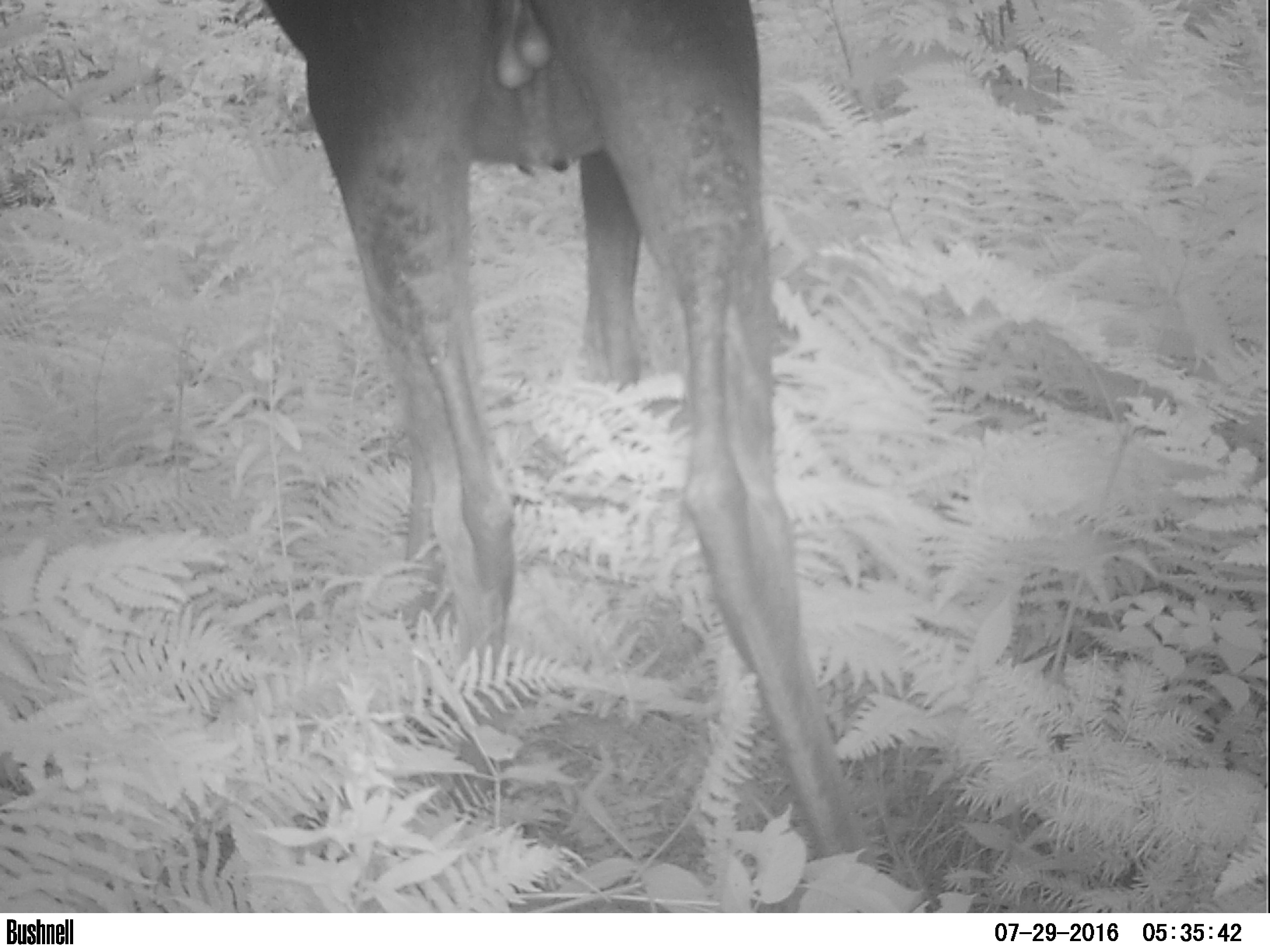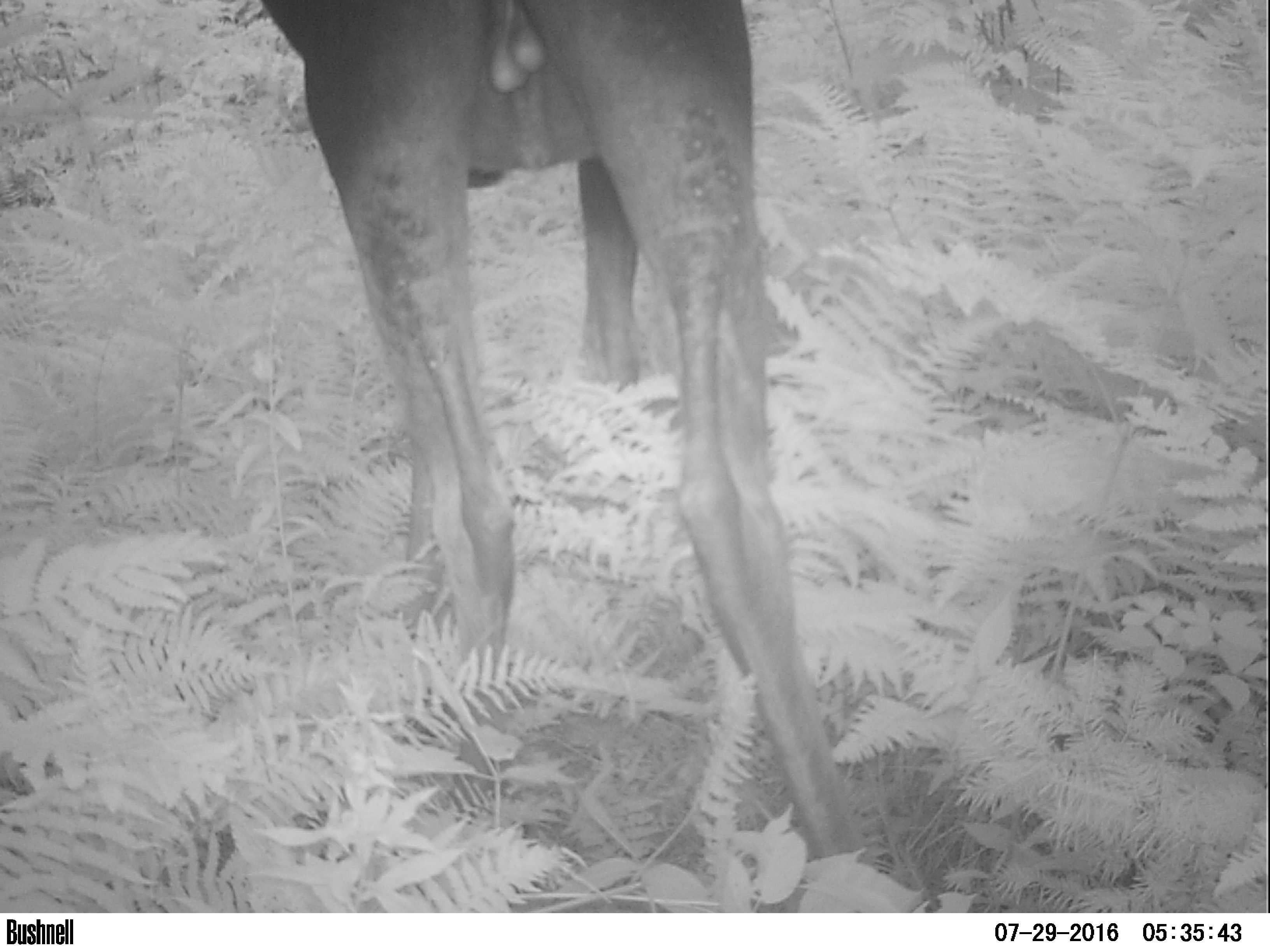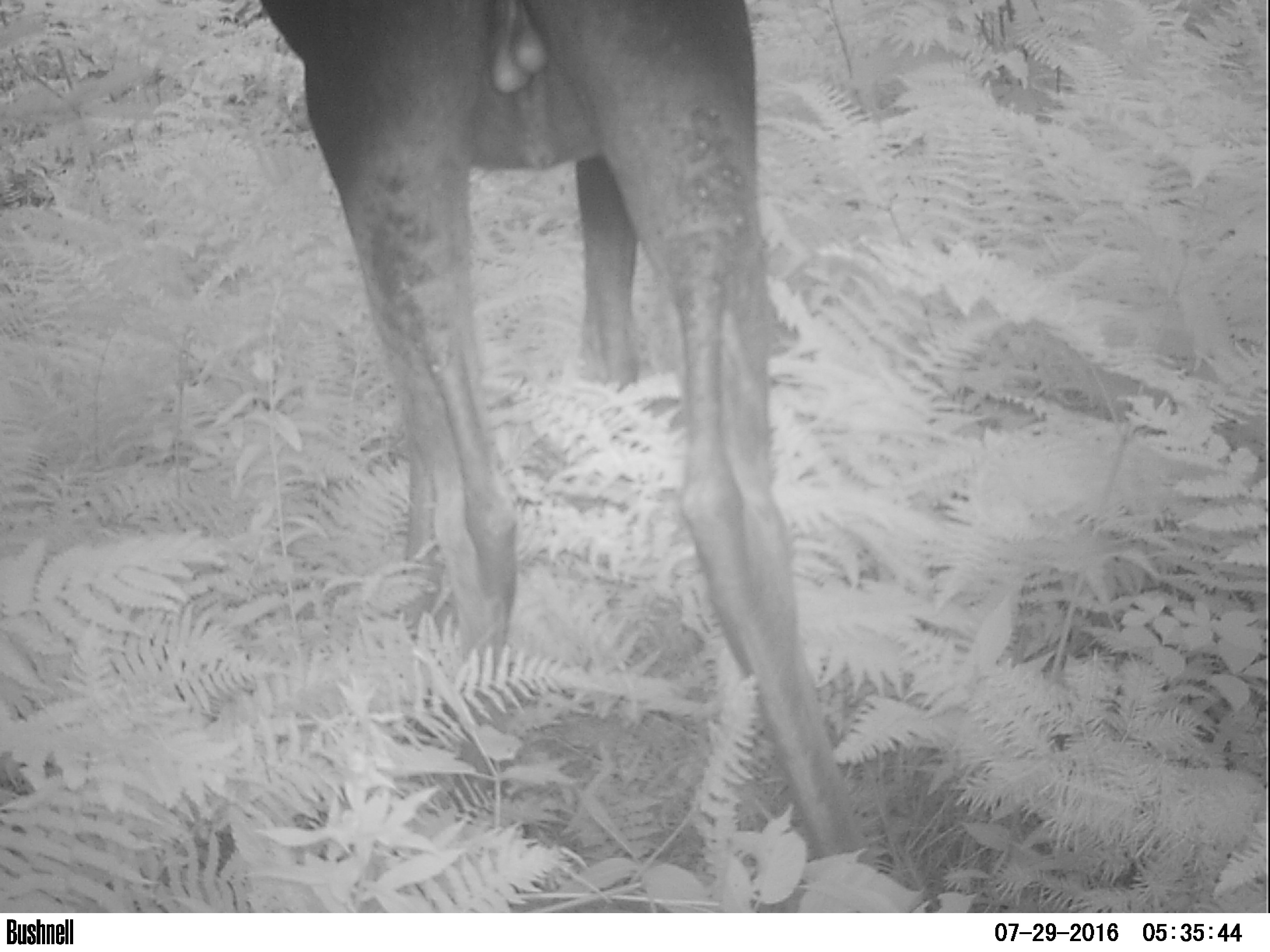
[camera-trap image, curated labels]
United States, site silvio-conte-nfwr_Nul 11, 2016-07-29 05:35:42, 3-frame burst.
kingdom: Animalia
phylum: Chordata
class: Mammalia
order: Artiodactyla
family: Cervidae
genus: Alces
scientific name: Alces alces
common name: moose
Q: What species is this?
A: Moose (Alces alces).